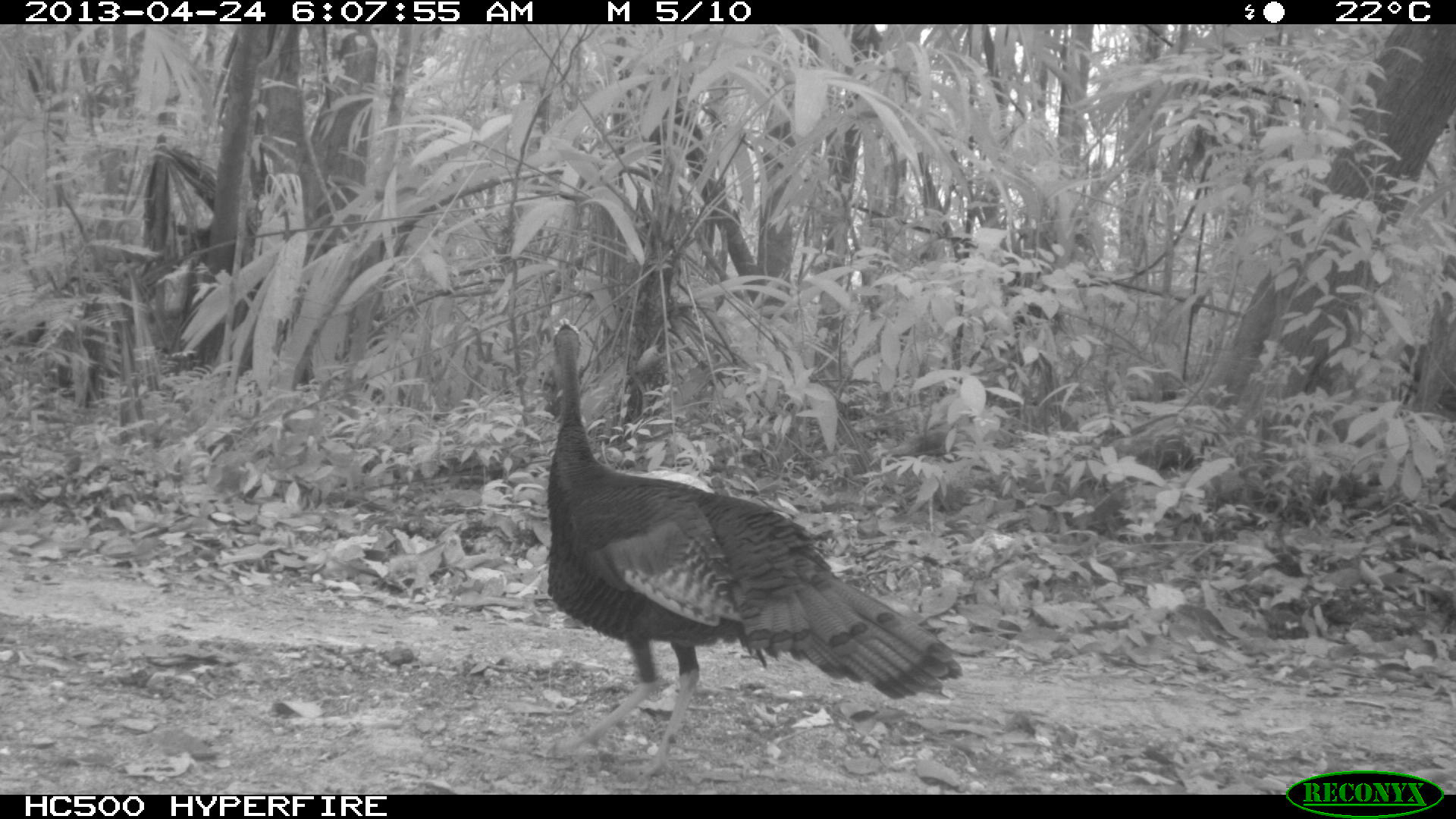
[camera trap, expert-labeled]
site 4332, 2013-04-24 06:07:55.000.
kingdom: Animalia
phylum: Chordata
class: Aves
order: Galliformes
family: Phasianidae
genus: Meleagris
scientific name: Meleagris ocellata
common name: ocellated turkey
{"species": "Meleagris ocellata (ocellated turkey)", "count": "1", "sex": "male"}